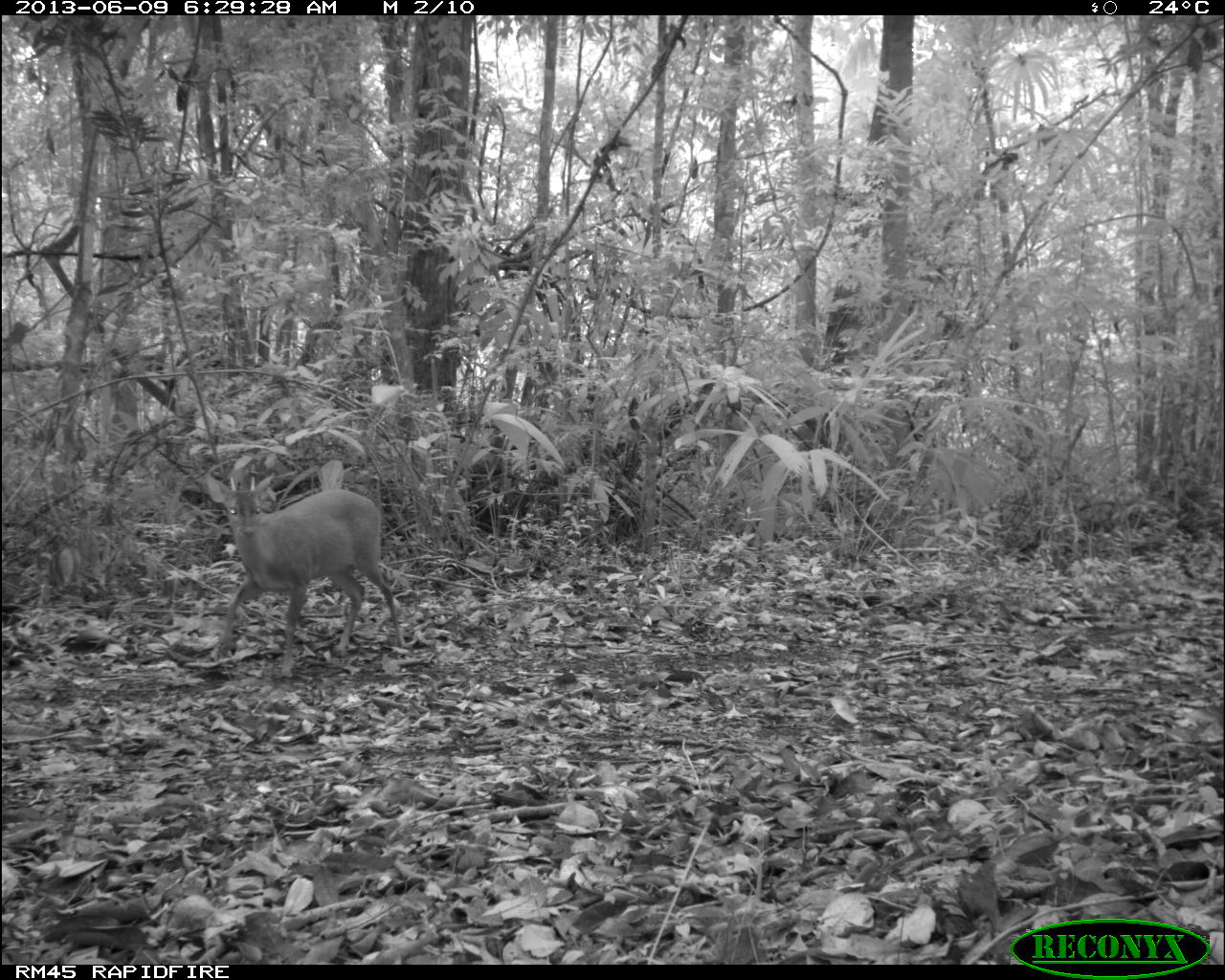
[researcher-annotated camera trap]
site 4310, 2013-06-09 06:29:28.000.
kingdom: Animalia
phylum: Chordata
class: Mammalia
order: Artiodactyla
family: Cervidae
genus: Mazama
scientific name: Mazama temama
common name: central american red brocket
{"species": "Mazama temama (central american red brocket)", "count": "1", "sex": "male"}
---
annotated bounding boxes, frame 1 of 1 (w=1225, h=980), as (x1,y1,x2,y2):
mazama temama: (203,472,406,683)